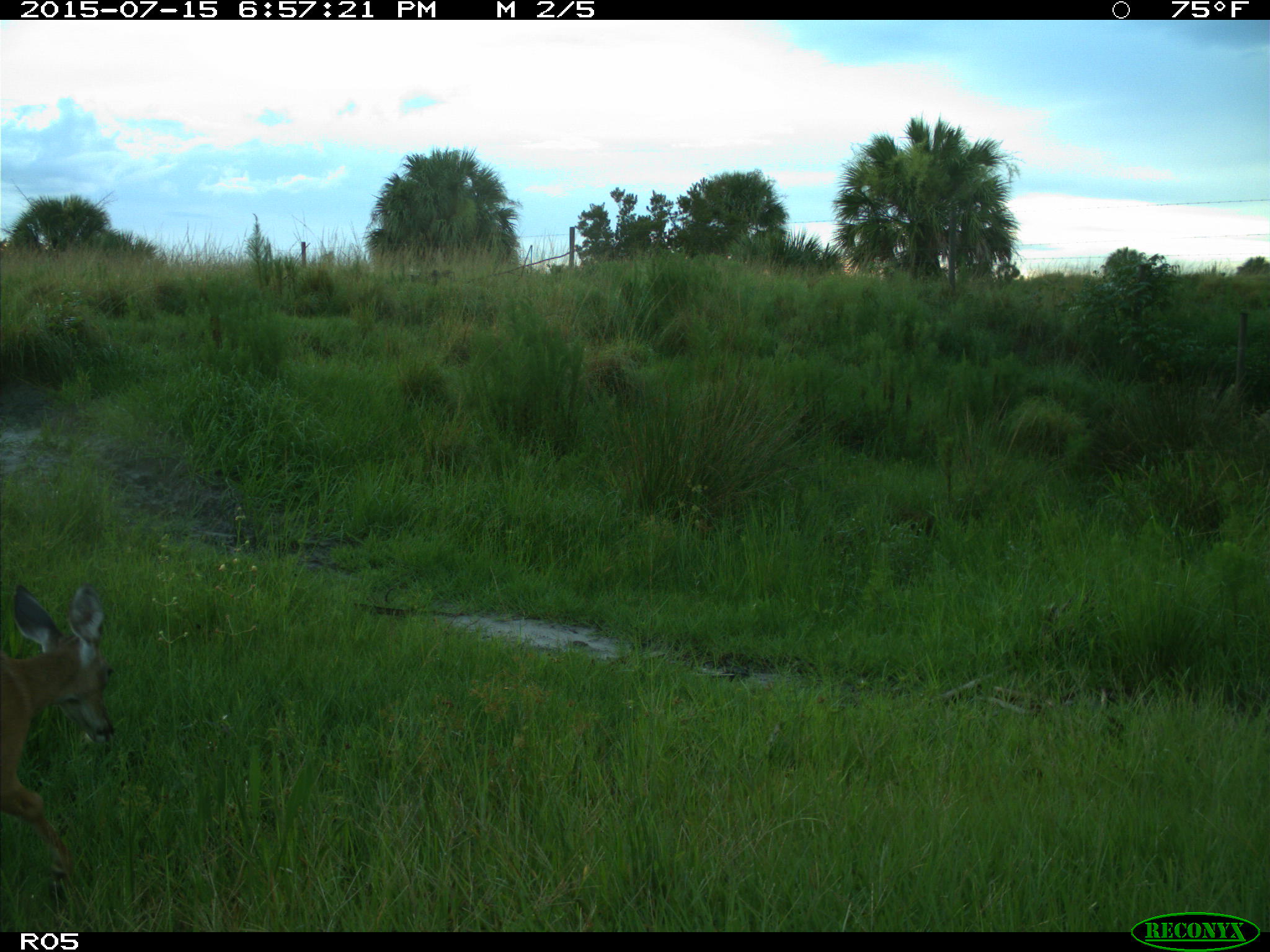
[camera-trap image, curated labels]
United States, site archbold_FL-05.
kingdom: Animalia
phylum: Chordata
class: Mammalia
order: Artiodactyla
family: Cervidae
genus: Odocoileus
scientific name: Odocoileus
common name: deer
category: unidentified deer